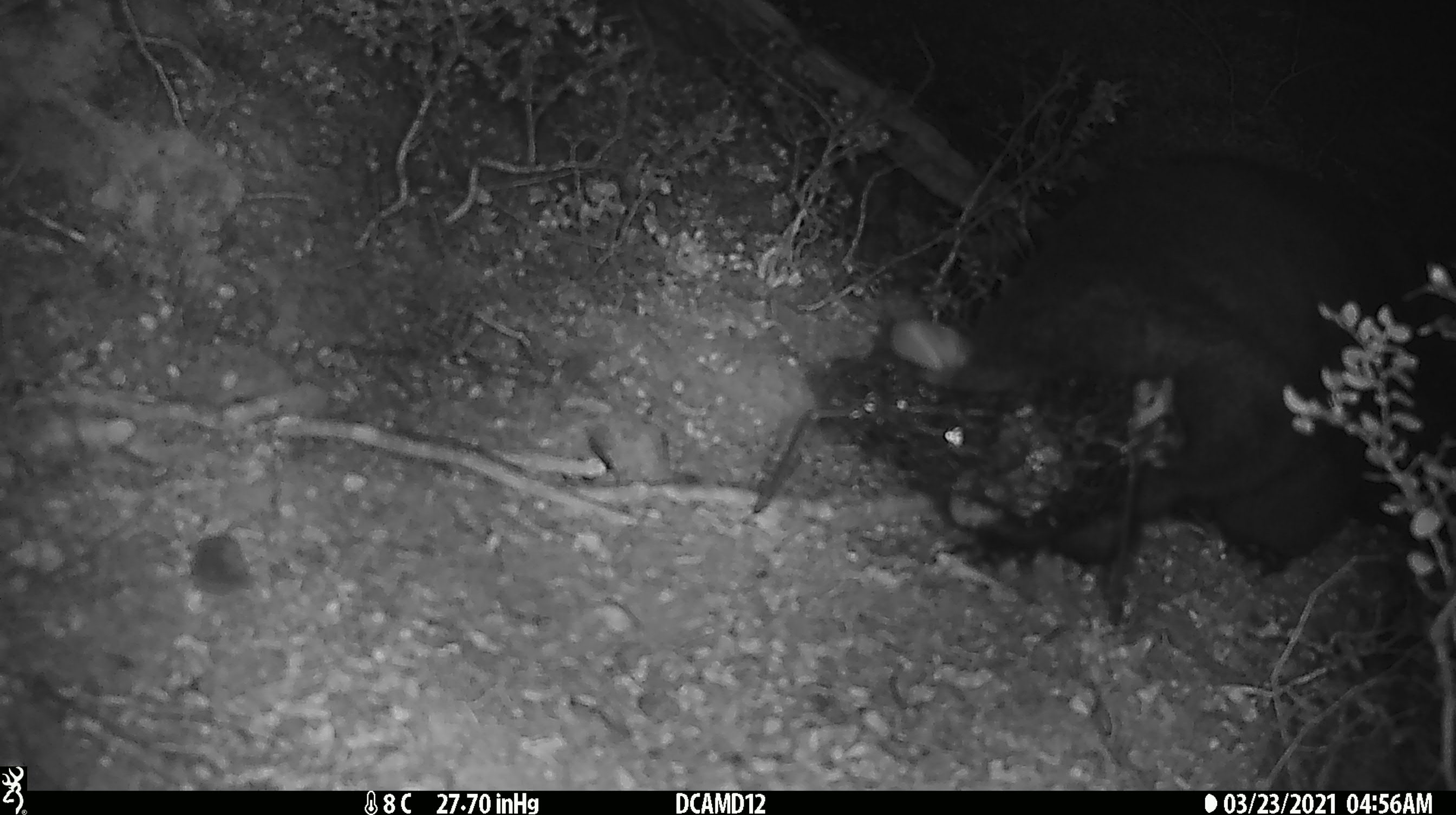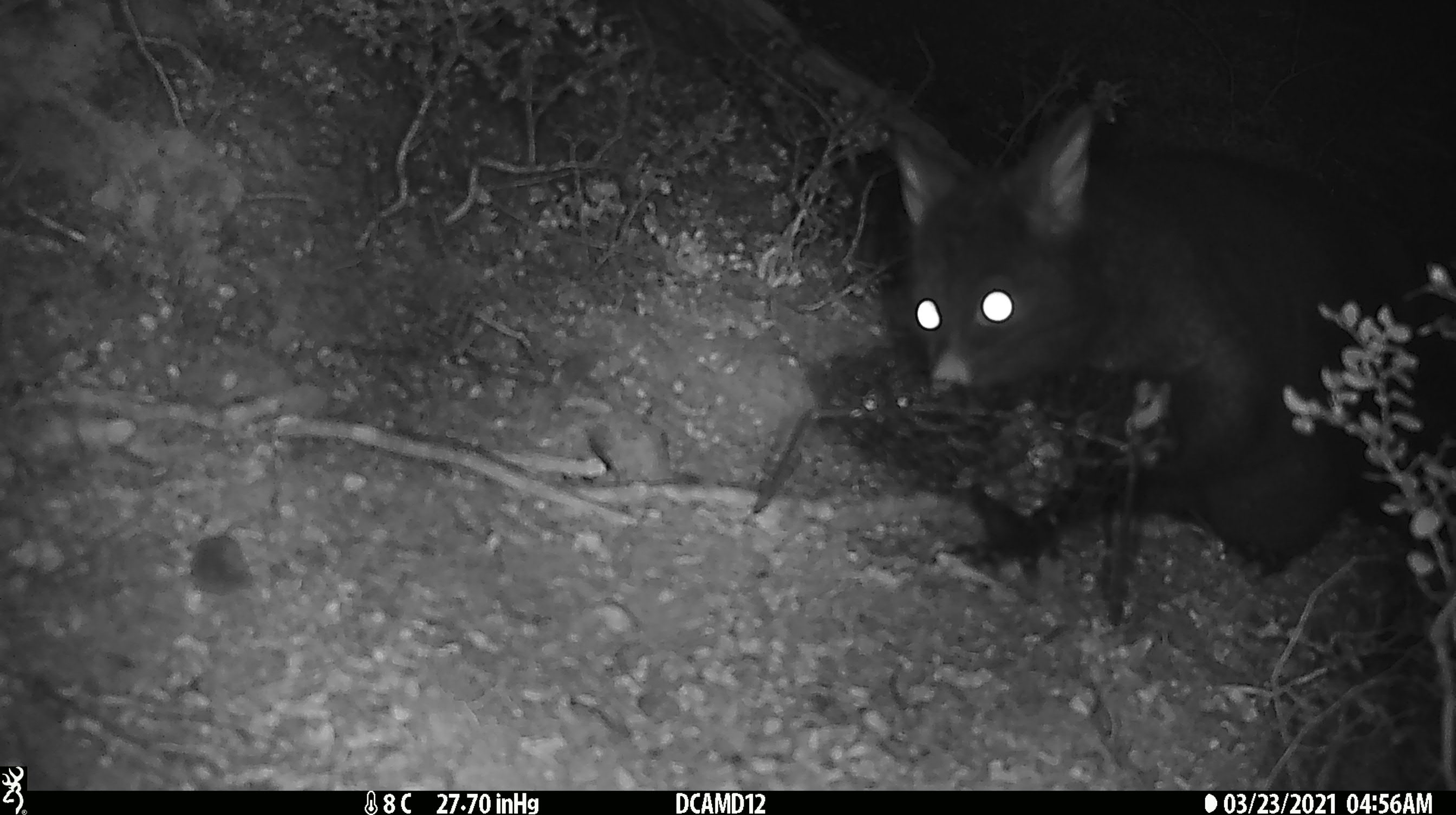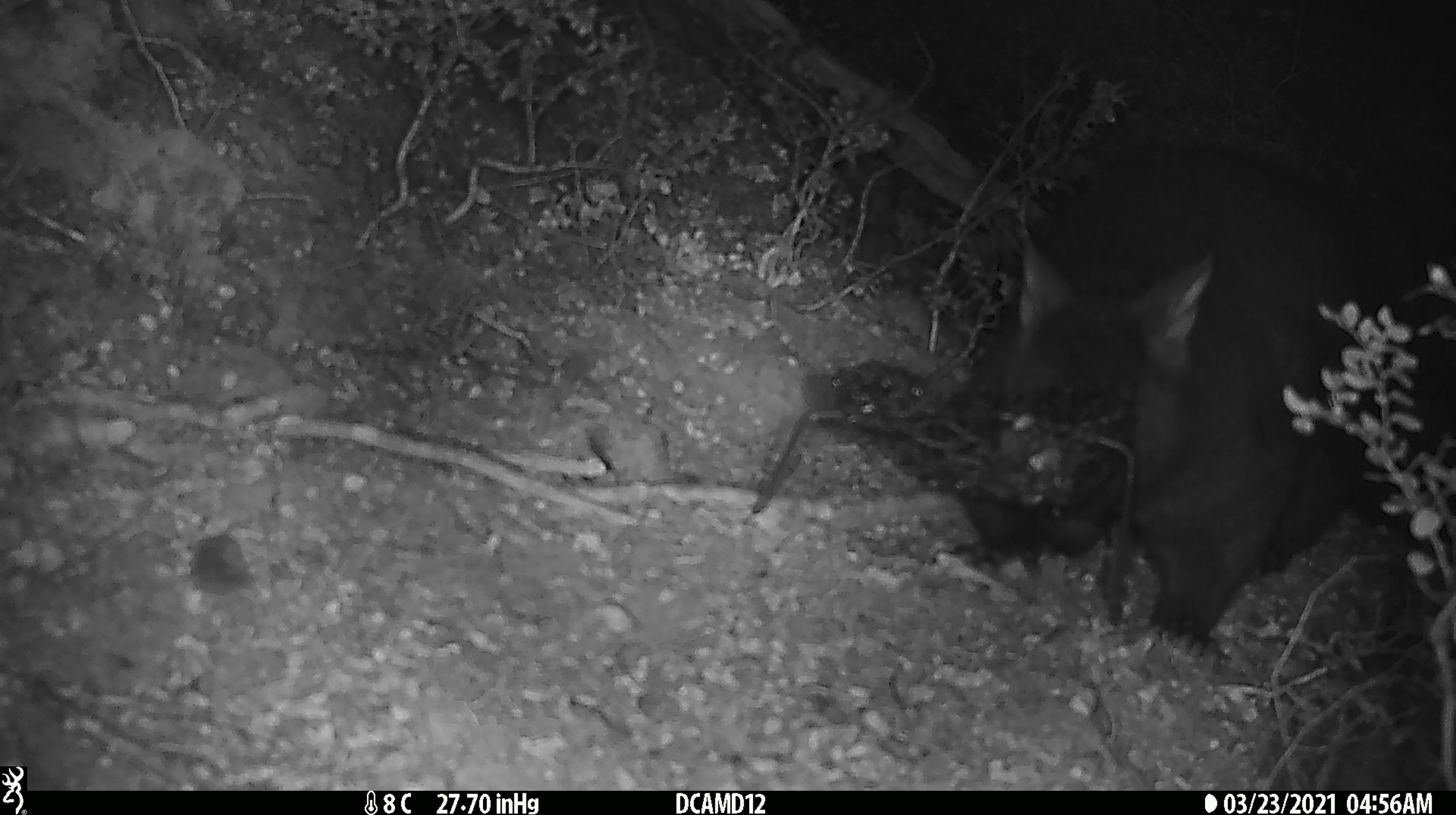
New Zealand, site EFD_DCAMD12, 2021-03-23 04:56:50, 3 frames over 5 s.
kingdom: Animalia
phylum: Chordata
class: Mammalia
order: Diprotodontia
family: Phalangeridae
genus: Trichosurus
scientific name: Trichosurus vulpecula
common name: common brushtail possum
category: possum